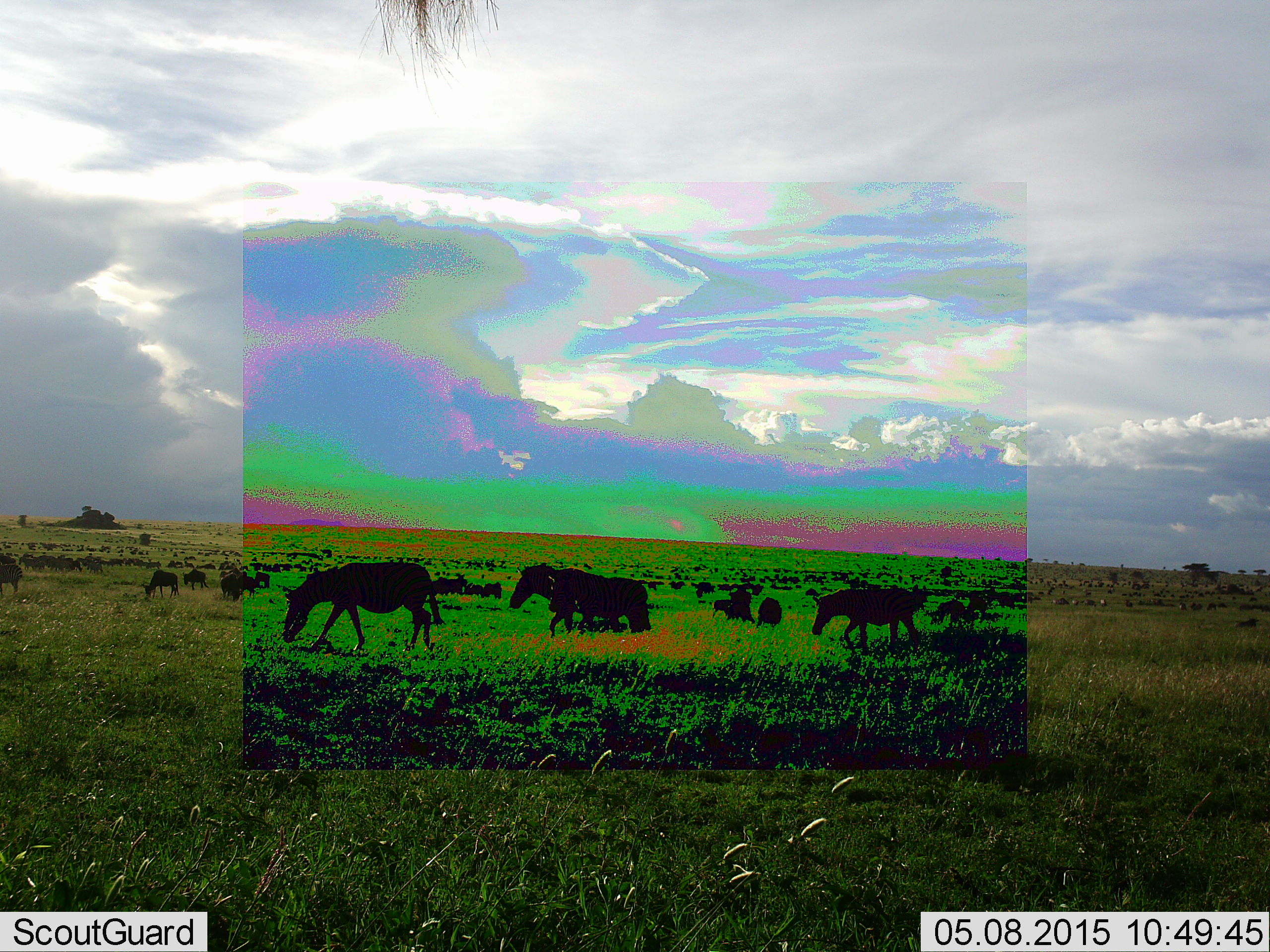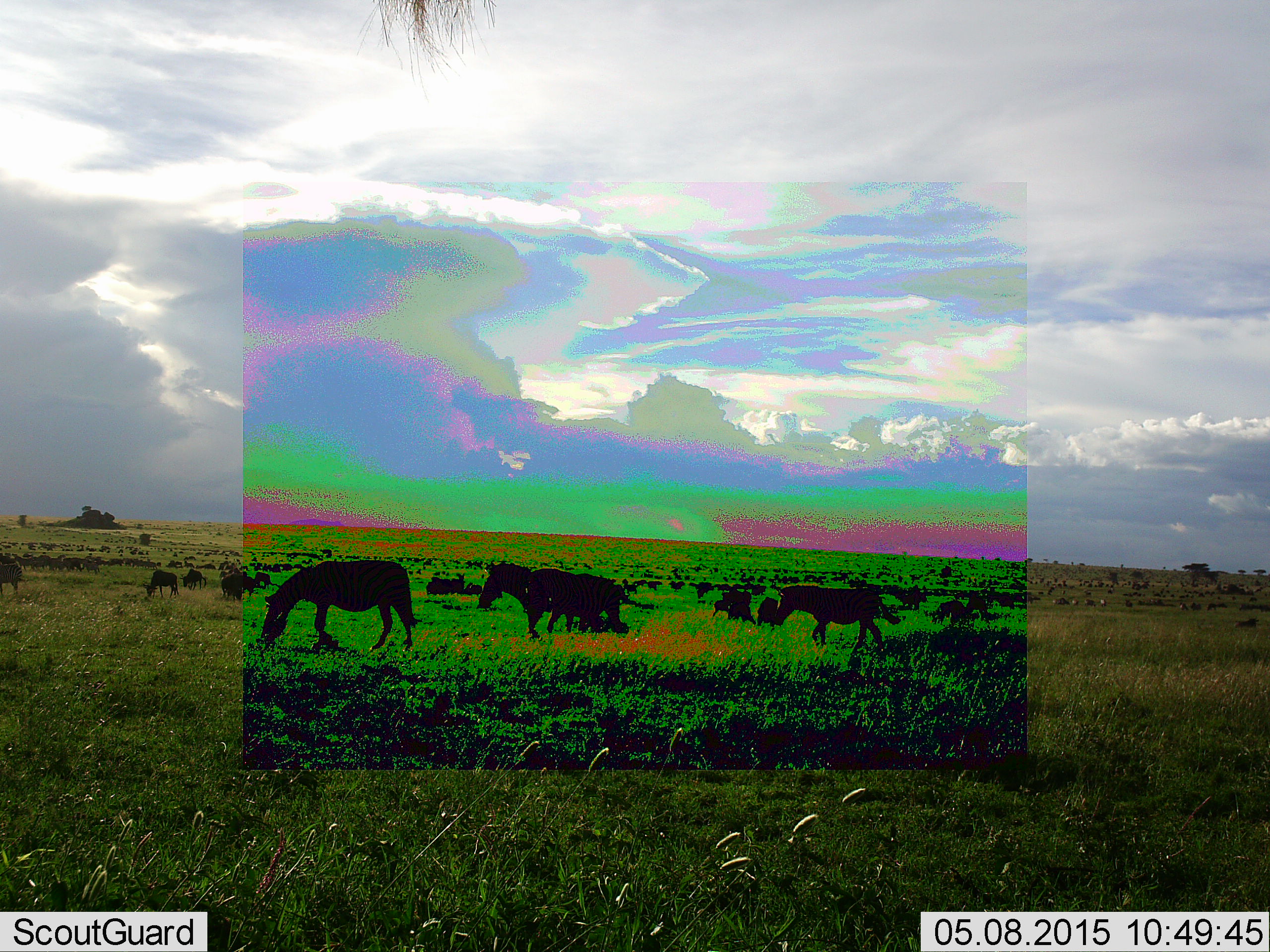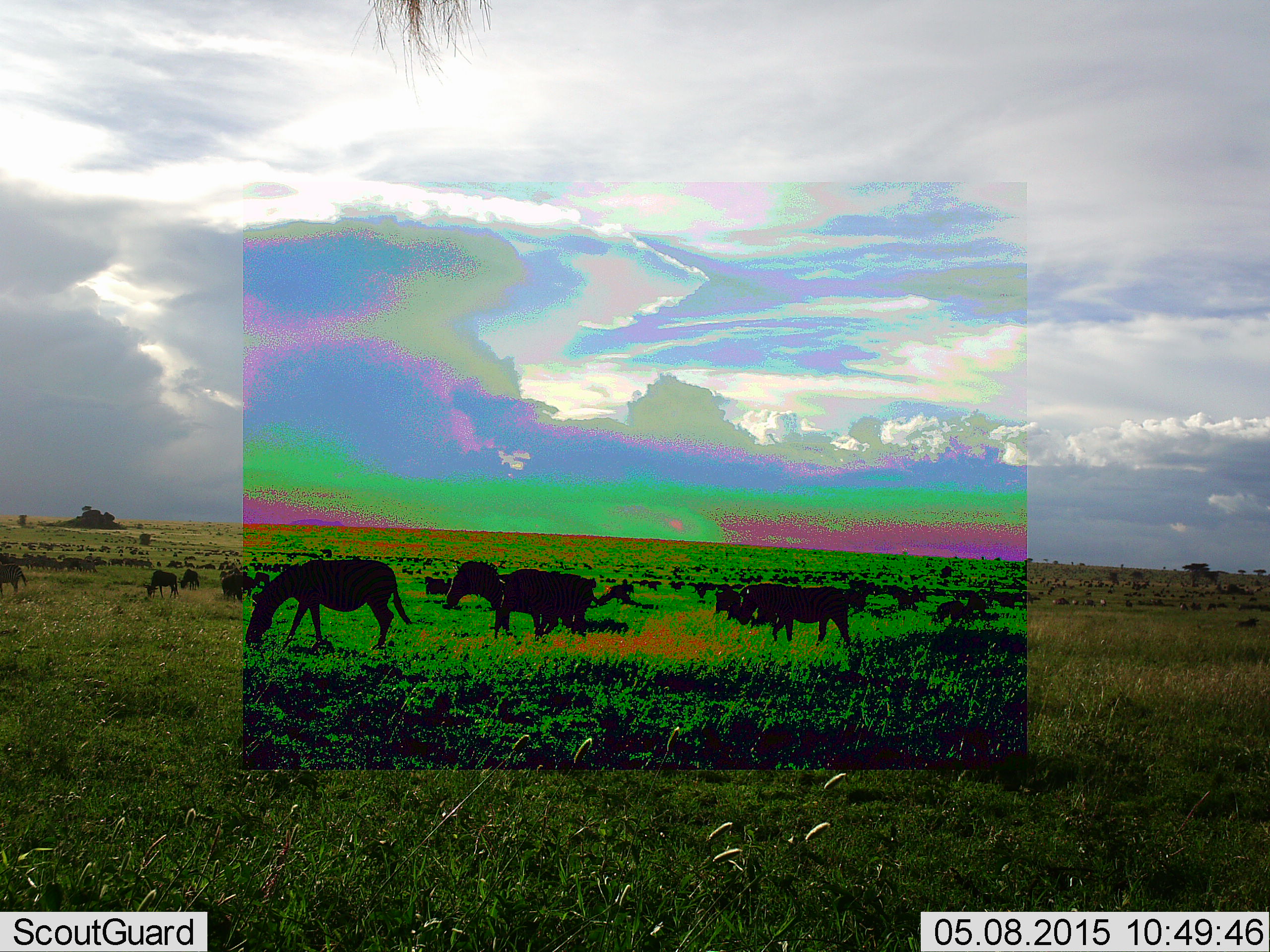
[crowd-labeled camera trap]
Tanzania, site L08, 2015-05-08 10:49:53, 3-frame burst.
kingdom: Animalia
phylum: Chordata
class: Mammalia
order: Perissodactyla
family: Equidae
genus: Equus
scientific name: Equus quagga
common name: plains zebra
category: zebra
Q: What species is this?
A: Zebra (plains zebra) (Equus quagga).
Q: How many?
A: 4.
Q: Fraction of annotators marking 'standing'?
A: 24%.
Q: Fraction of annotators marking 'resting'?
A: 0%.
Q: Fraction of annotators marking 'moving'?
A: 82%.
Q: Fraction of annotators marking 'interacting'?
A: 0%.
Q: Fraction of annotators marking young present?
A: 0%.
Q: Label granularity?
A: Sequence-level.